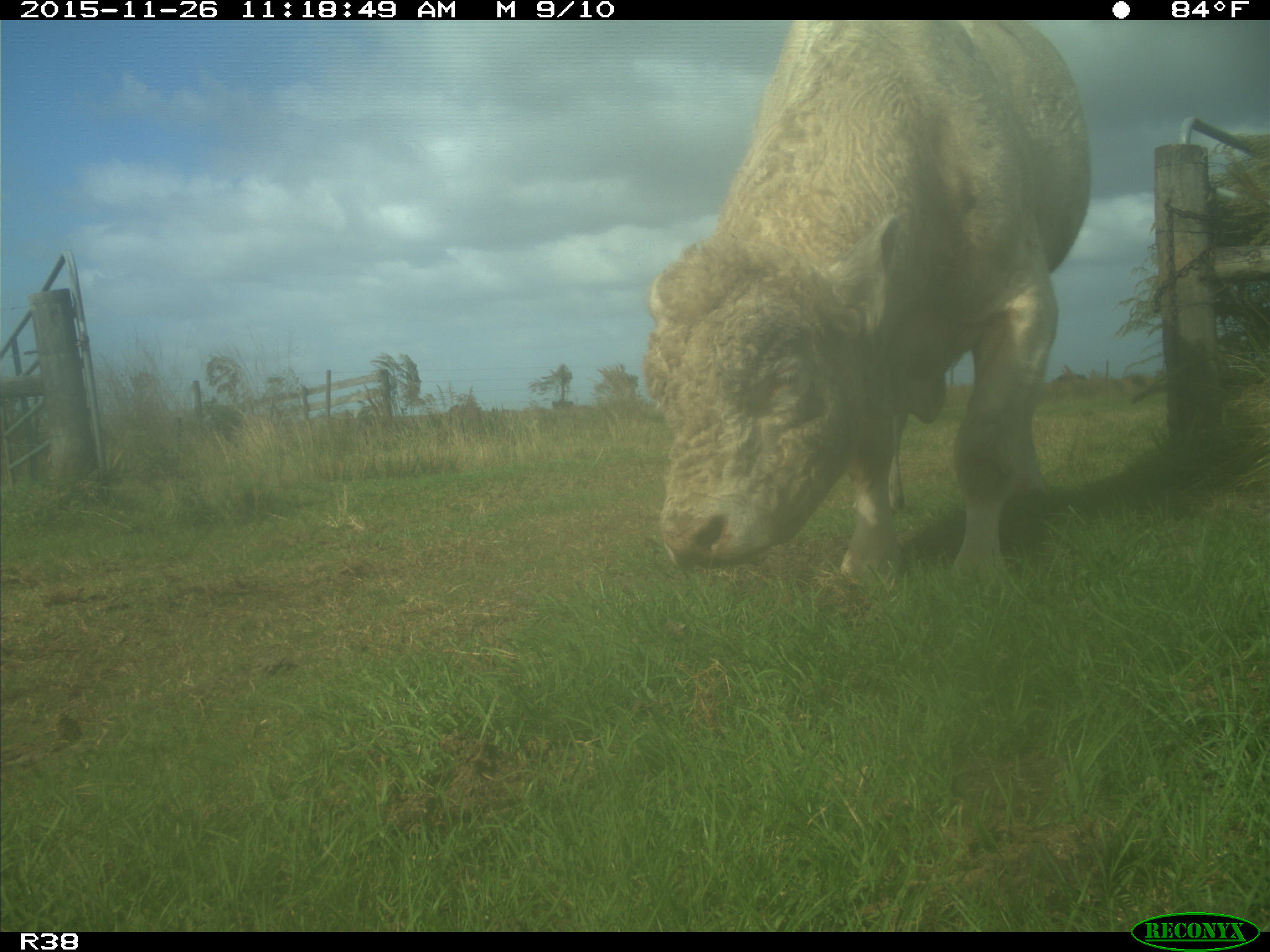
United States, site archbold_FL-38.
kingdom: Animalia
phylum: Chordata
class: Mammalia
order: Artiodactyla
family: Bovidae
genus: Bos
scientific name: Bos taurus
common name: domestic cow